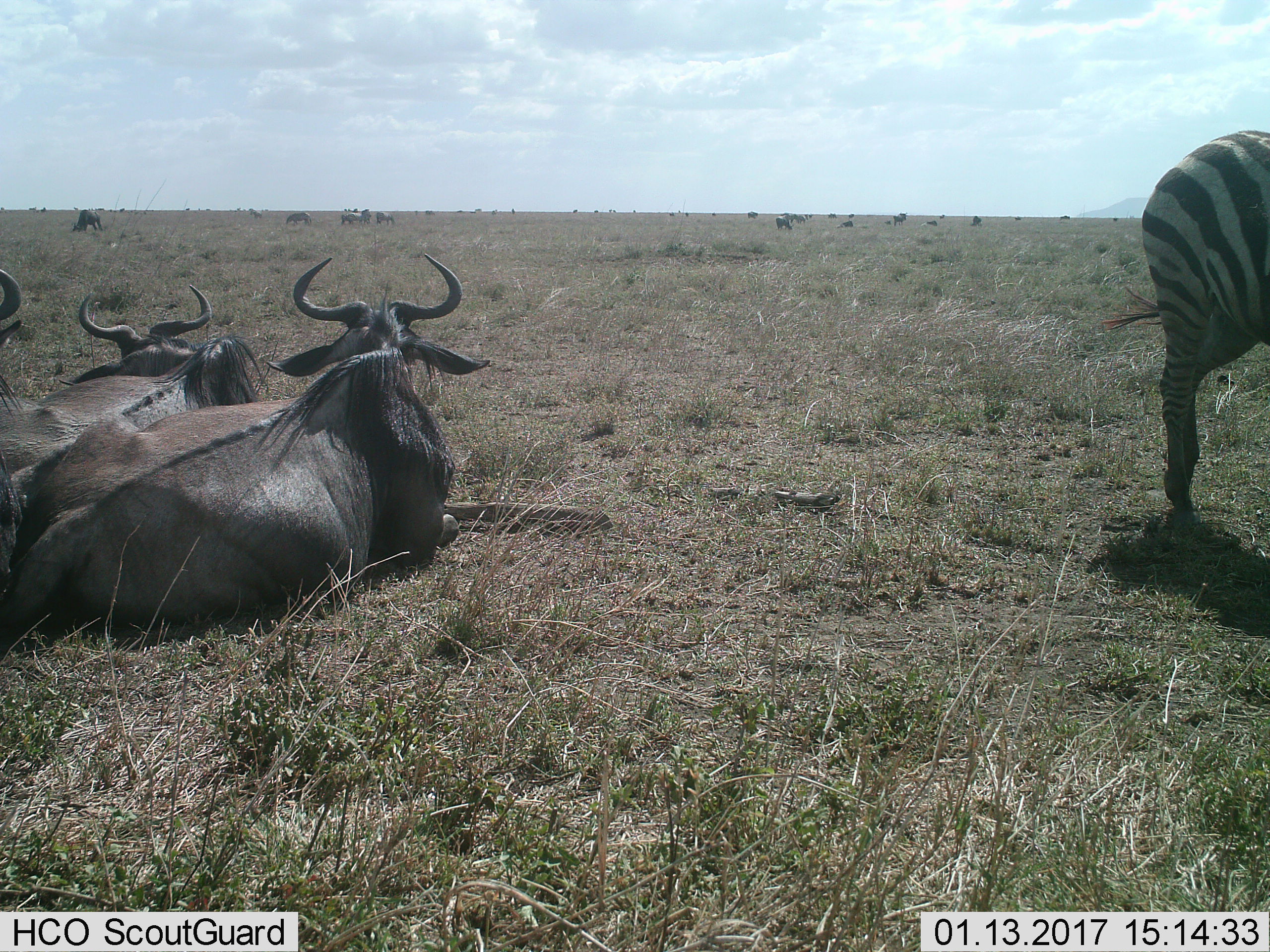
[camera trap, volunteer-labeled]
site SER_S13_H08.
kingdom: Animalia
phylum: Chordata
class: Mammalia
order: Artiodactyla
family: Bovidae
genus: Connochaetes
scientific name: Connochaetes taurinus taurinus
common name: blue wildebeest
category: wildebeestblue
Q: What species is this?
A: Wildebeestblue (blue wildebeest) (Connochaetes taurinus taurinus).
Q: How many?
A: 11-50.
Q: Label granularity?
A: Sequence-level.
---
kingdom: Animalia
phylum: Chordata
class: Mammalia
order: Perissodactyla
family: Equidae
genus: Equus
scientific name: Equus quagga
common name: plains zebra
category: zebraplains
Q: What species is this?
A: Zebraplains (plains zebra) (Equus quagga).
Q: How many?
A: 1.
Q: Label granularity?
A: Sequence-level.